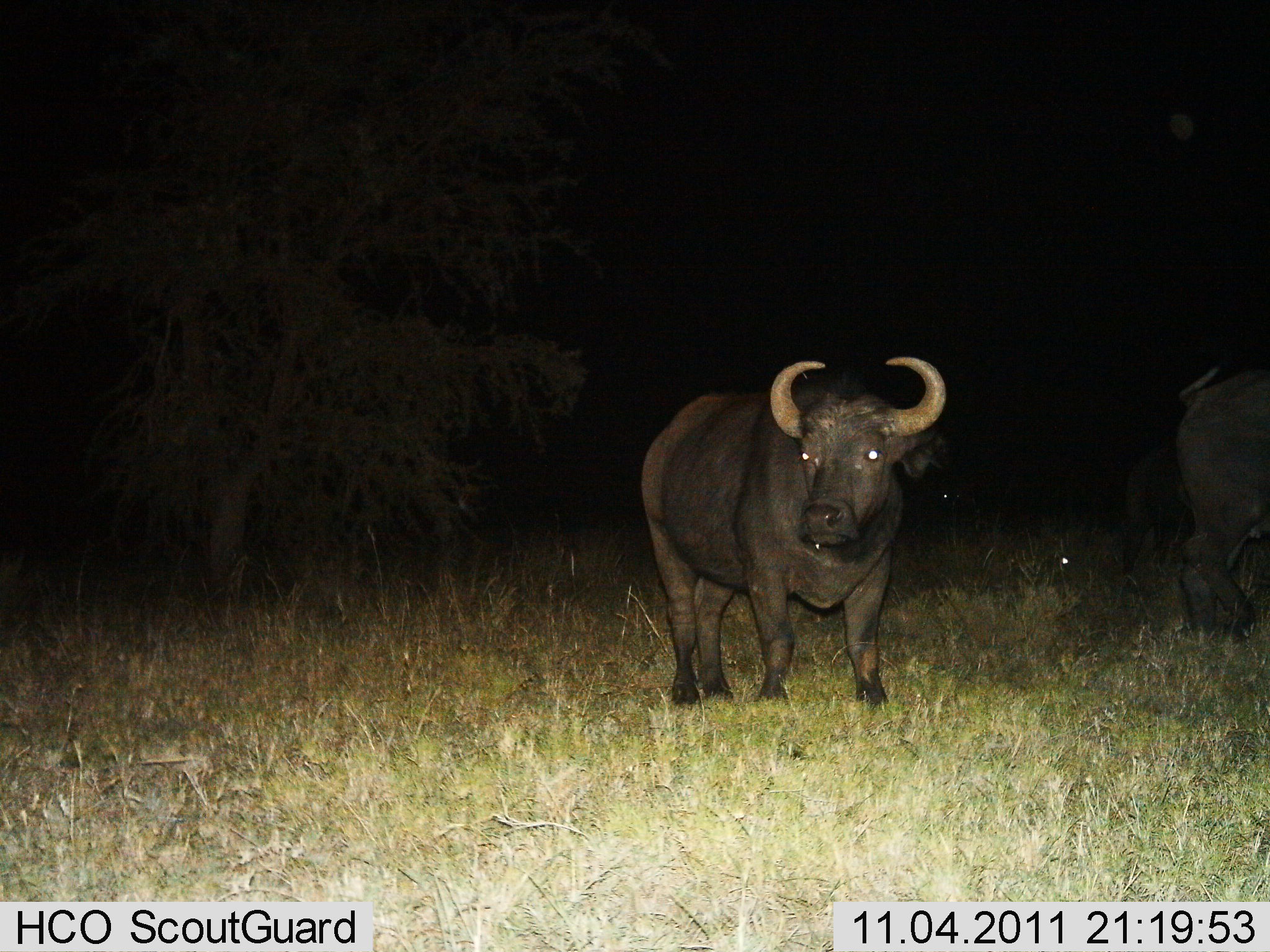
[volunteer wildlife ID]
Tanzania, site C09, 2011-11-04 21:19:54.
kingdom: Animalia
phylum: Chordata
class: Mammalia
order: Artiodactyla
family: Bovidae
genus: Syncerus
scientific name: Syncerus caffer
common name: cape buffalo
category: buffalo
Buffalo (cape buffalo) (Syncerus caffer), count 2. Behavior (volunteer vote fractions): standing 80%, resting 0%, moving 30%, interacting 0%. Young present (vote fraction): 10%. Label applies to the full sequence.